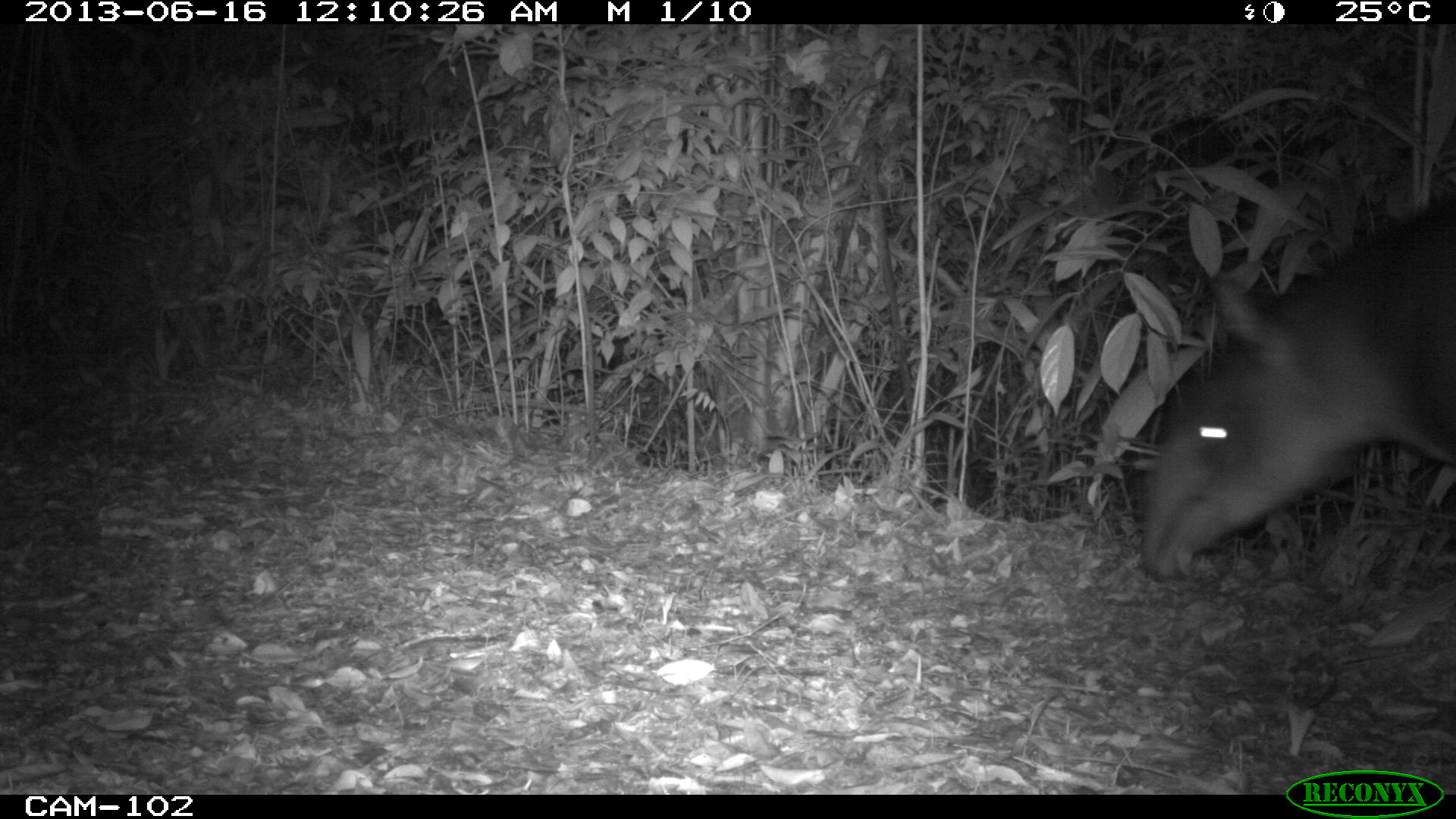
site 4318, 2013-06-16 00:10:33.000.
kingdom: Animalia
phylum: Chordata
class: Mammalia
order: Perissodactyla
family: Tapiridae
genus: Tapirus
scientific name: Tapirus bairdii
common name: baird's tapir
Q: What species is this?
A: Tapirus bairdii (baird's tapir).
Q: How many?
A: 1.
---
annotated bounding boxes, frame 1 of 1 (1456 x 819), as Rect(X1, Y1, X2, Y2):
tapirus bairdii: Rect(1139, 189, 1456, 583)